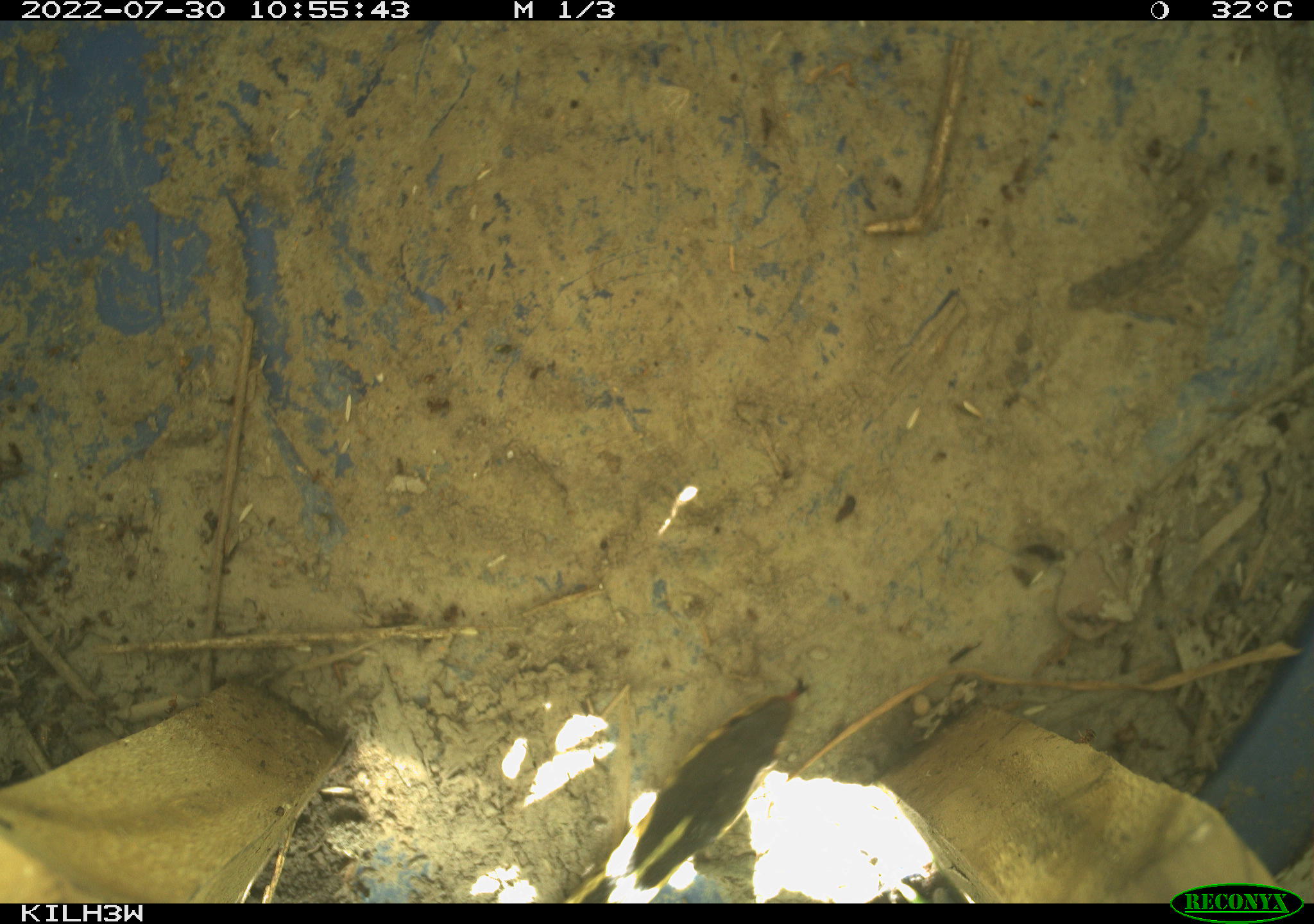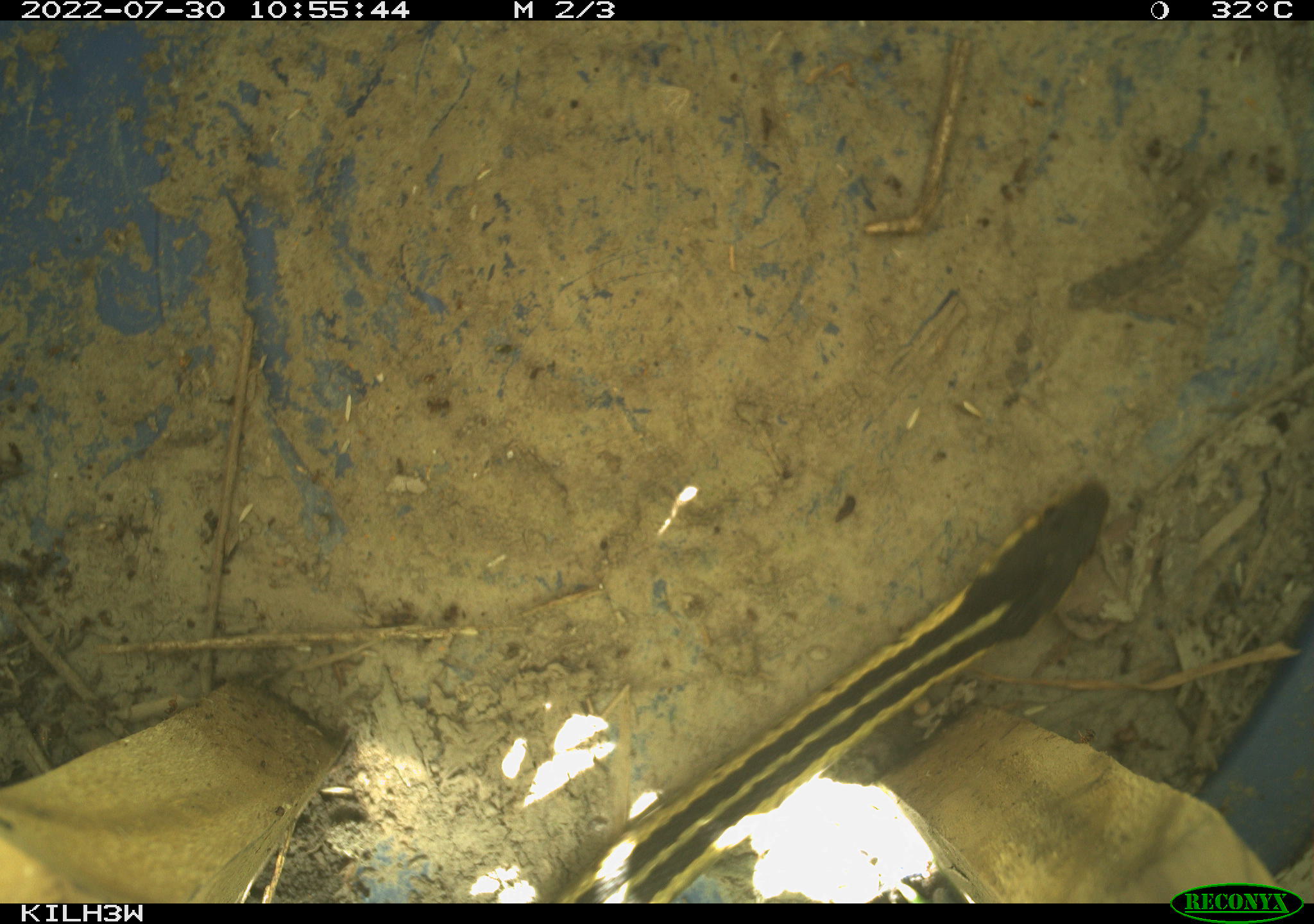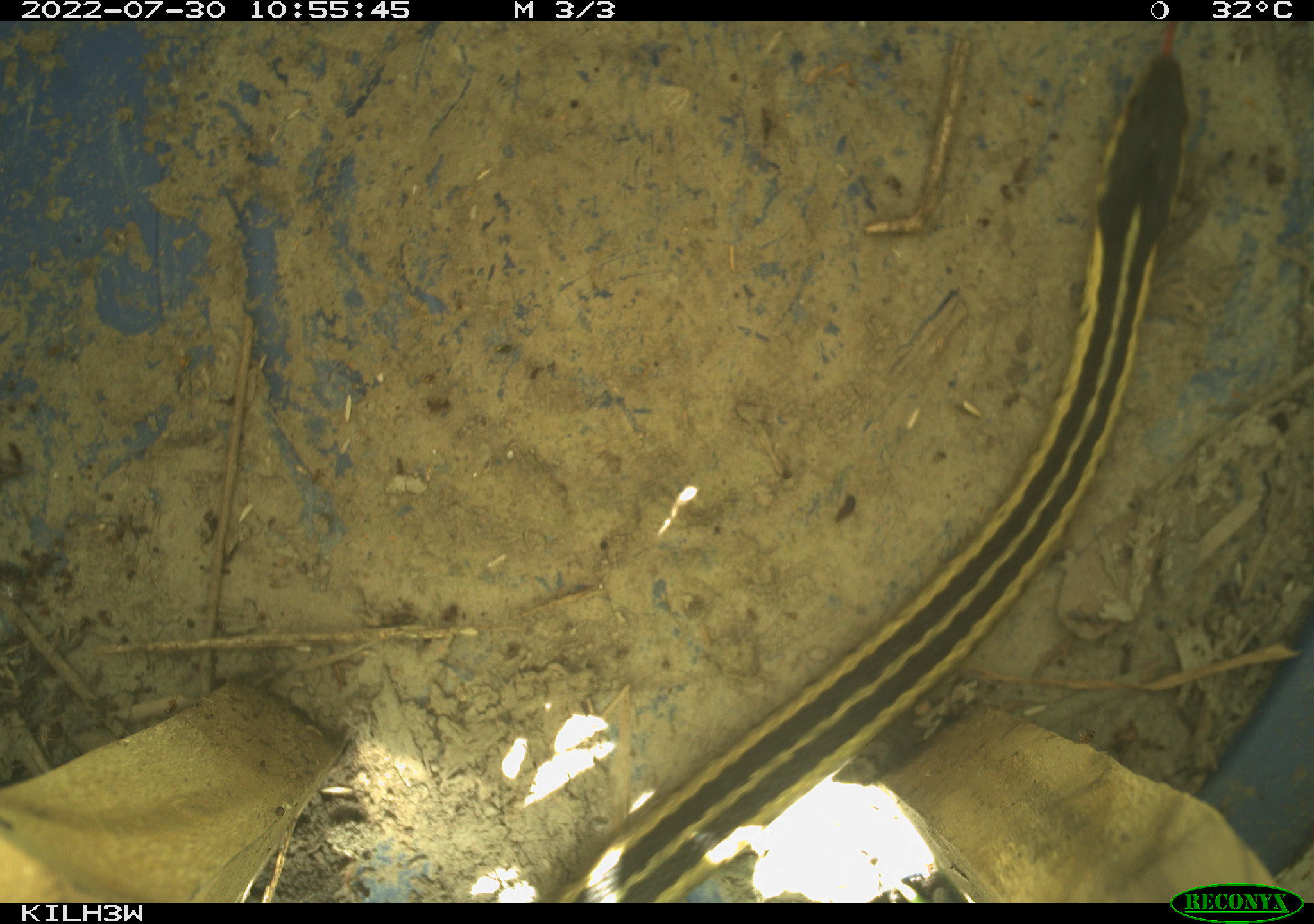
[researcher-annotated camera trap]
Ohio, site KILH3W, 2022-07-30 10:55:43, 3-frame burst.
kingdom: Animalia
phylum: Chordata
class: Reptilia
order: Squamata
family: Colubridae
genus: Thamnophis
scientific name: Thamnophis sirtalis sirtalis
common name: eastern gartersnake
Eastern gartersnake (Thamnophis sirtalis sirtalis).